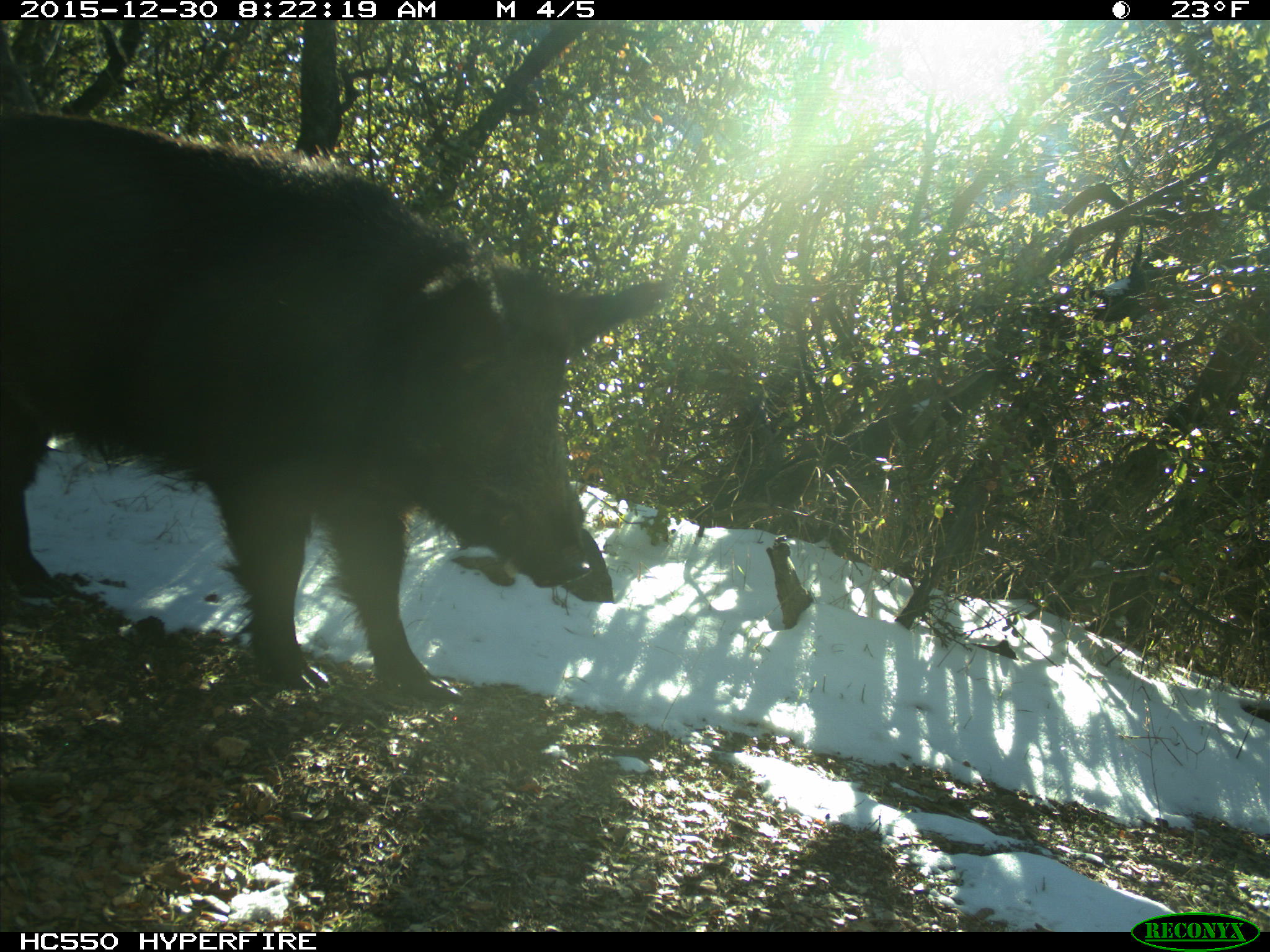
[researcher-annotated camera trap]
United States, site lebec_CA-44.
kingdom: Animalia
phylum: Chordata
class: Mammalia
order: Artiodactyla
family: Suidae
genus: Sus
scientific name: Sus scrofa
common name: wild boar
Sus scrofa (wild boar).